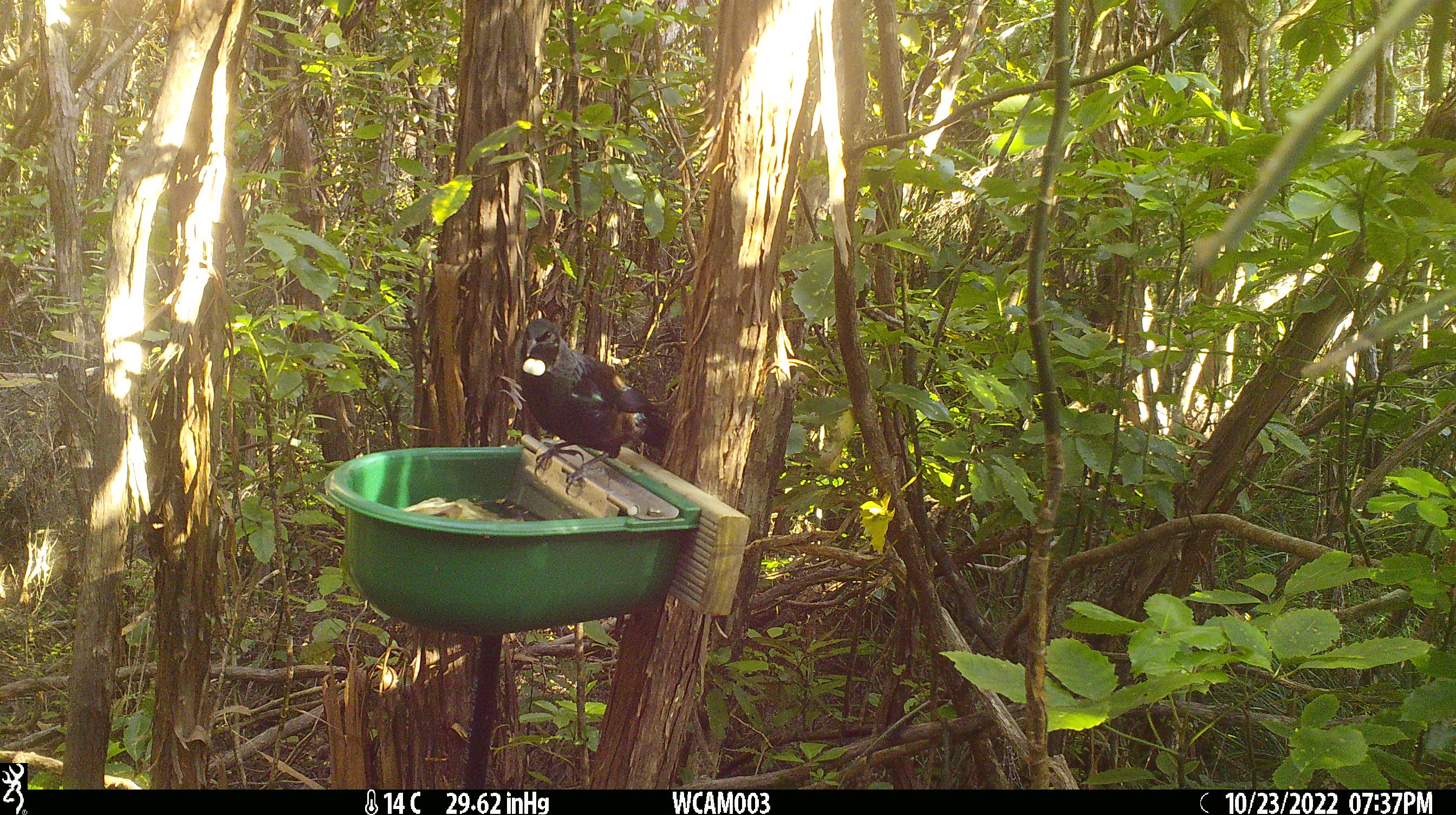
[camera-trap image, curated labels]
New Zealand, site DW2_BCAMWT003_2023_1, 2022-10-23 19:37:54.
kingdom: Animalia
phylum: Chordata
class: Aves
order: Passeriformes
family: Meliphagidae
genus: Prosthemadera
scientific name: Prosthemadera novaeseelandiae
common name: tui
Tui (Prosthemadera novaeseelandiae).